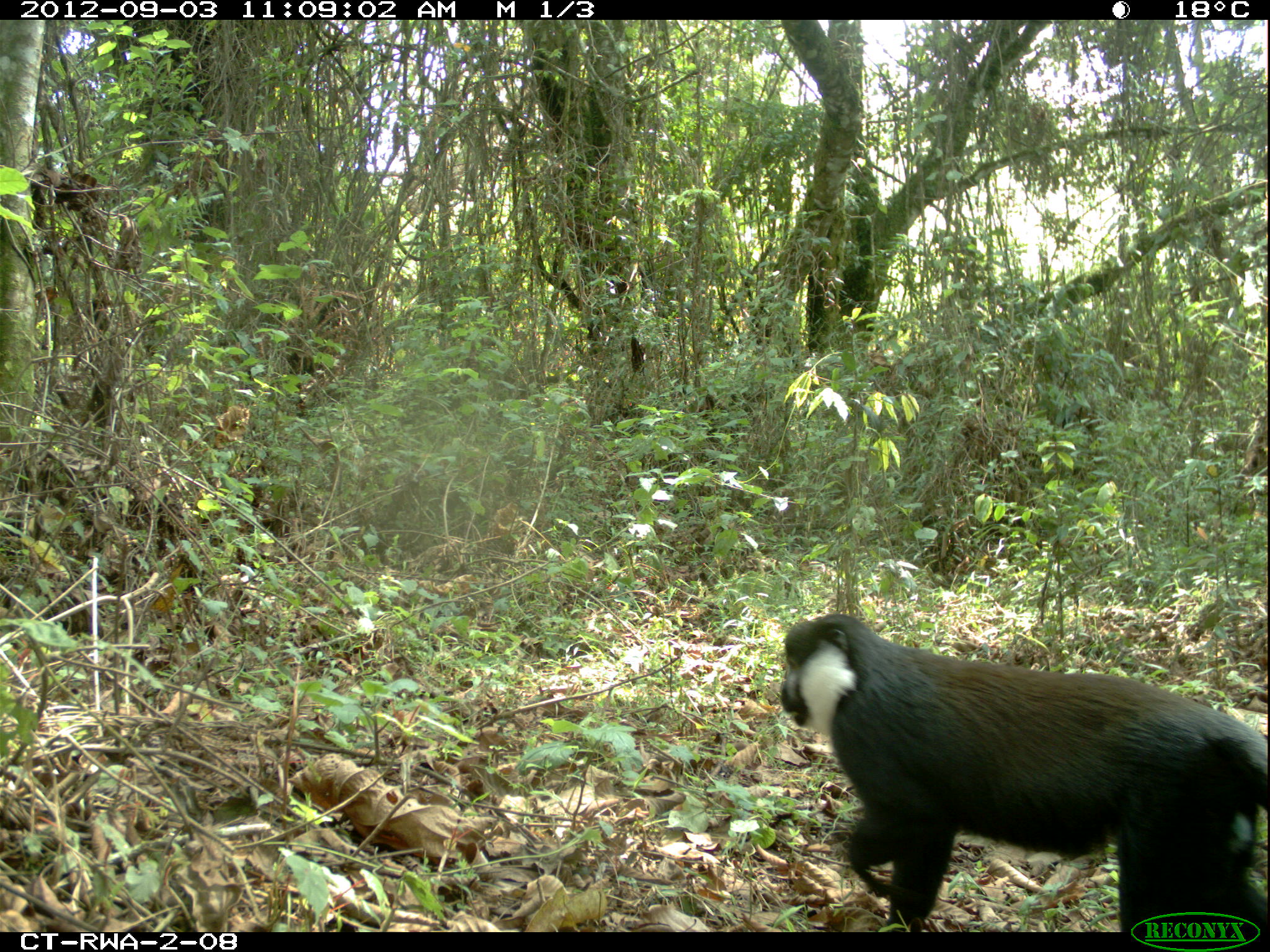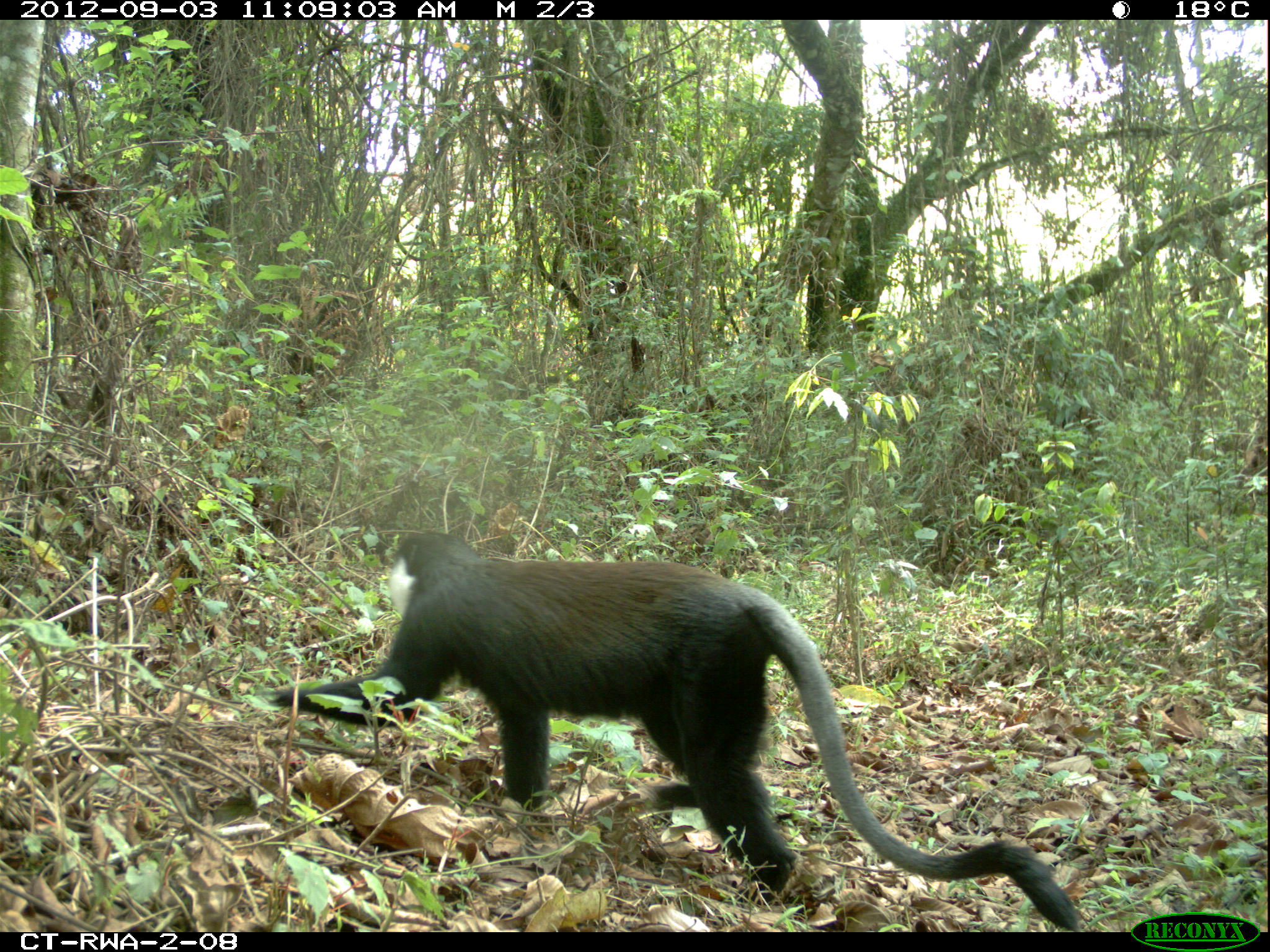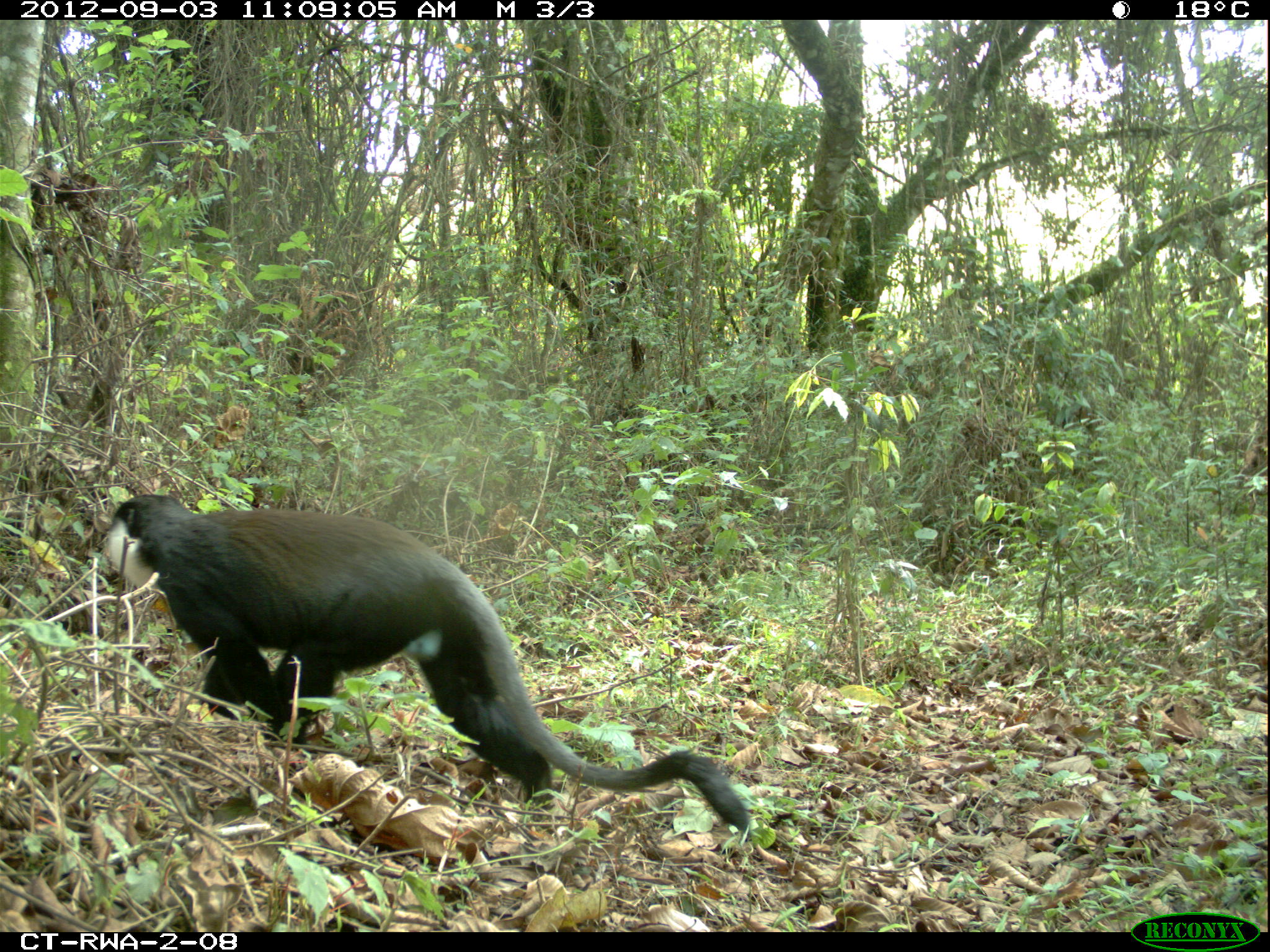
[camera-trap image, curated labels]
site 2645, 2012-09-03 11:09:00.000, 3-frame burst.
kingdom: Animalia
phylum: Chordata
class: Mammalia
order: Primates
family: Cercopithecidae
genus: Allochrocebus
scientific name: Allochrocebus lhoesti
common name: l'hoest's monkey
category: cercopithecus lhoesti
Cercopithecus lhoesti (l'hoest's monkey) (Allochrocebus lhoesti), count 1.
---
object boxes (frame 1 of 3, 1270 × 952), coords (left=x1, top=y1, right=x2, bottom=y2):
cercopithecus lhoesti: (left=775, top=612, right=1270, bottom=932)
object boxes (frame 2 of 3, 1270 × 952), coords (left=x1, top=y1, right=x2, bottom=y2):
cercopithecus lhoesti: (left=268, top=530, right=1080, bottom=928)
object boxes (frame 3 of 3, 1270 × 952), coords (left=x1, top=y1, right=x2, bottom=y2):
cercopithecus lhoesti: (left=101, top=494, right=753, bottom=829)